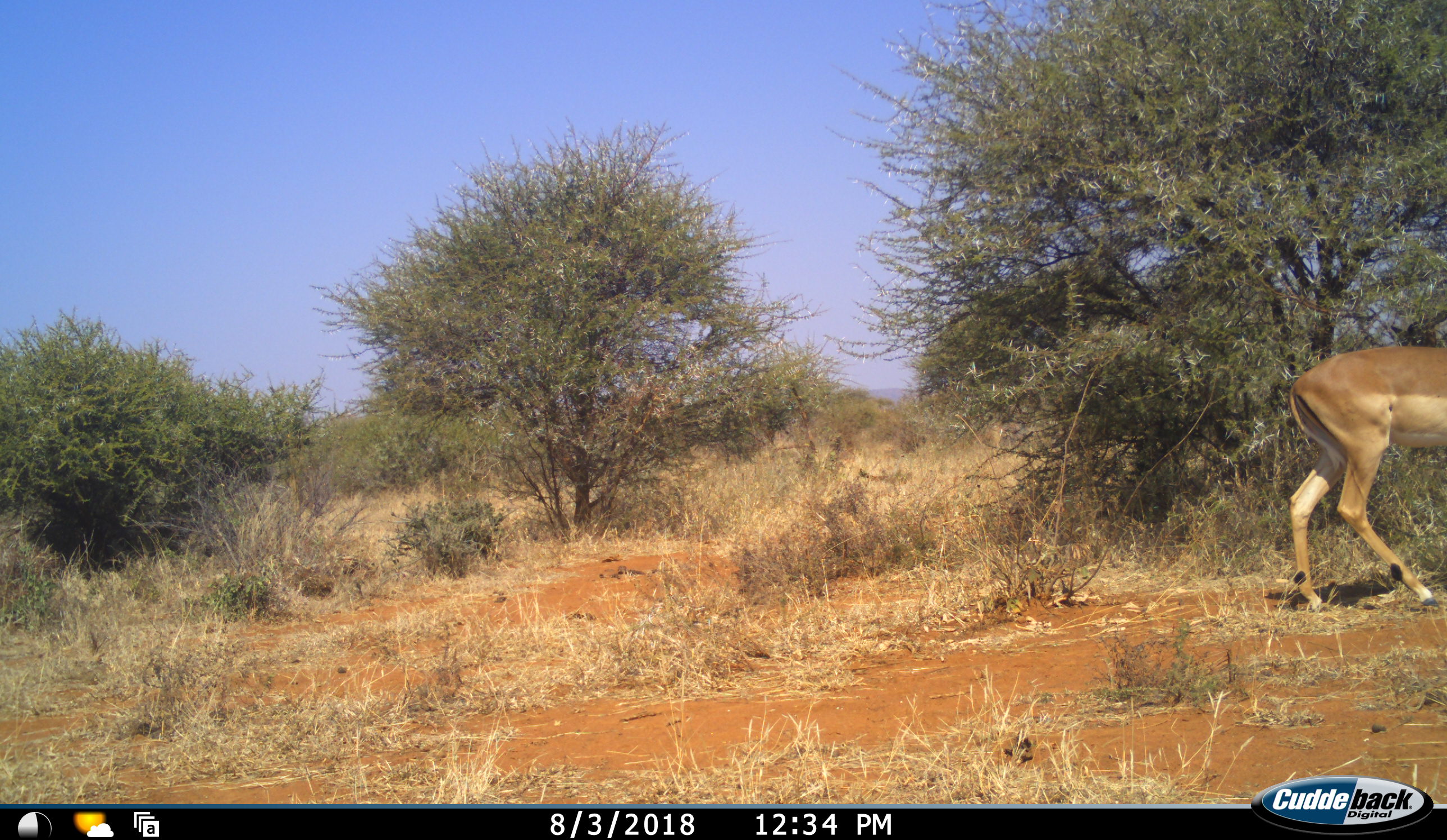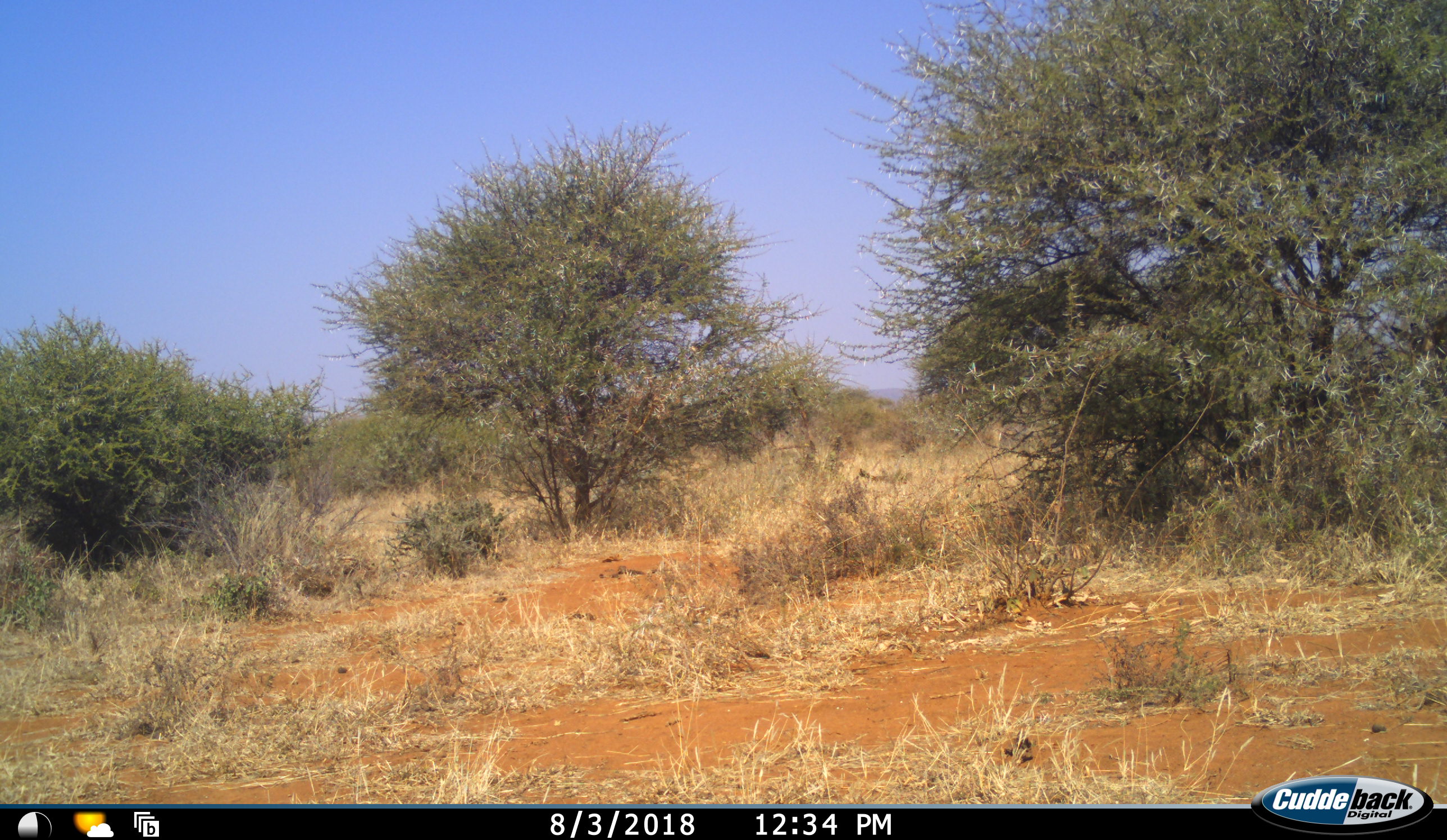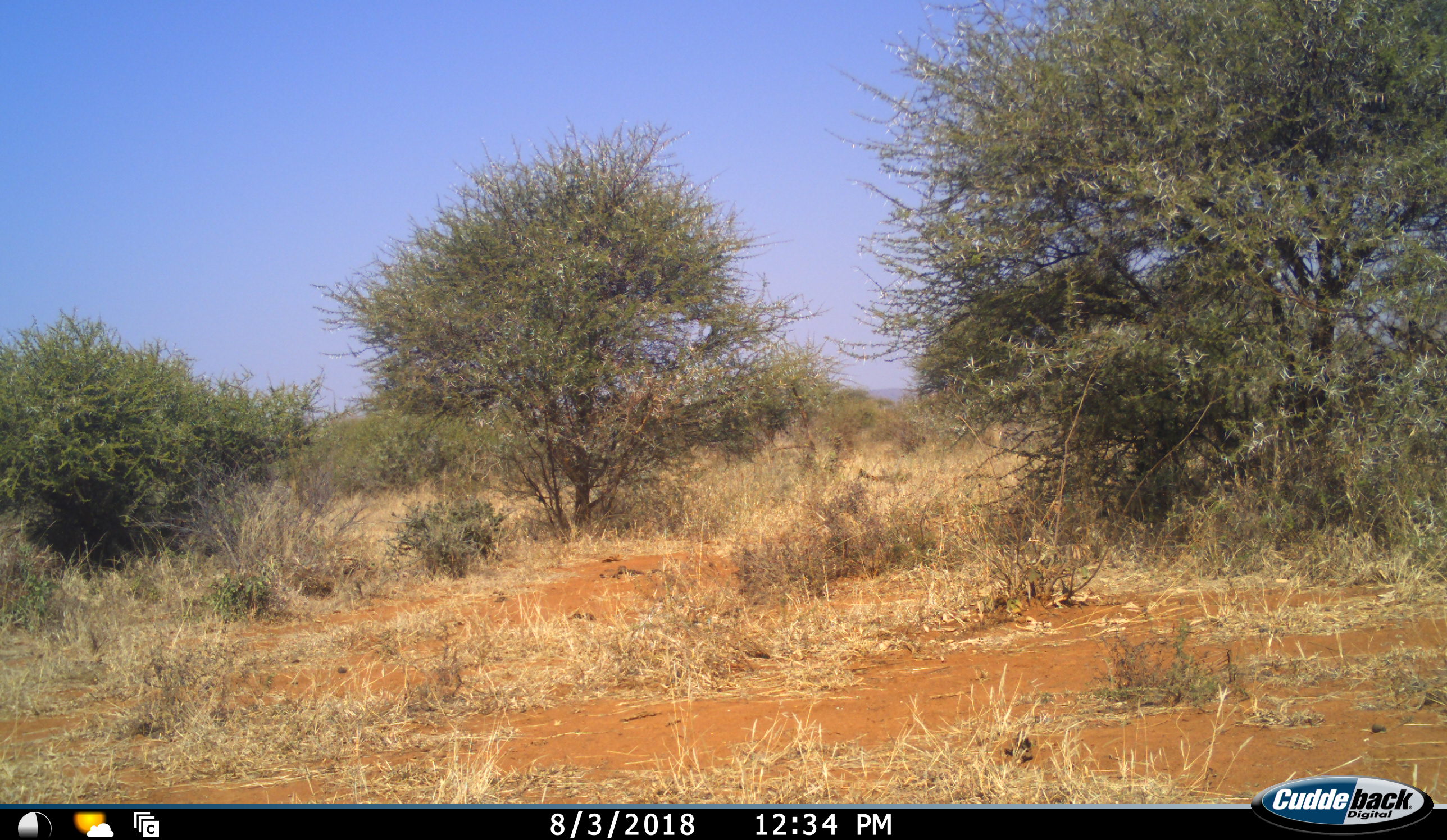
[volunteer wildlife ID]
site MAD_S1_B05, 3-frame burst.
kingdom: Animalia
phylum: Chordata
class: Mammalia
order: Artiodactyla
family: Bovidae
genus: Aepyceros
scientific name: Aepyceros melampus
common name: impala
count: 1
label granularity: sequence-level